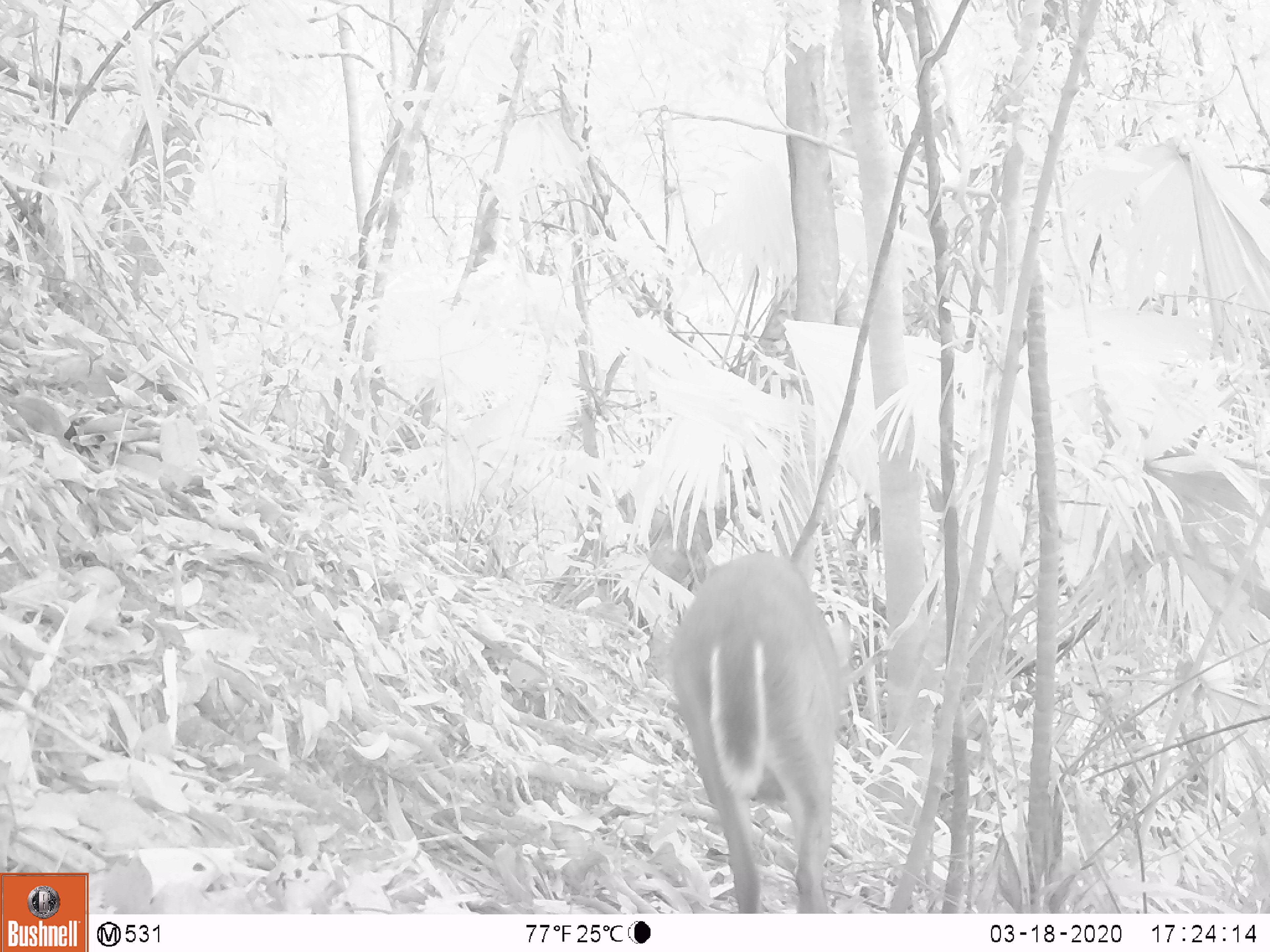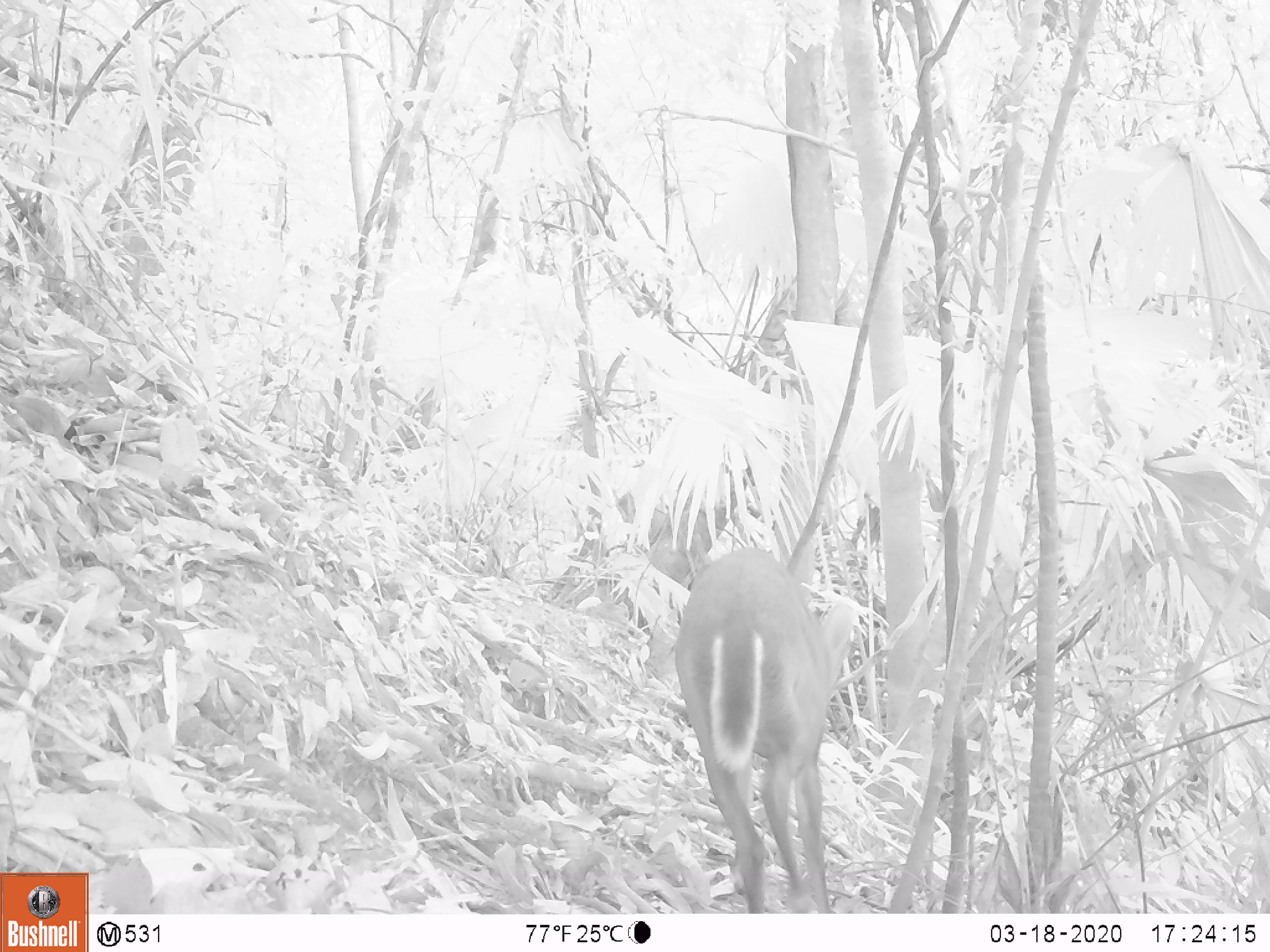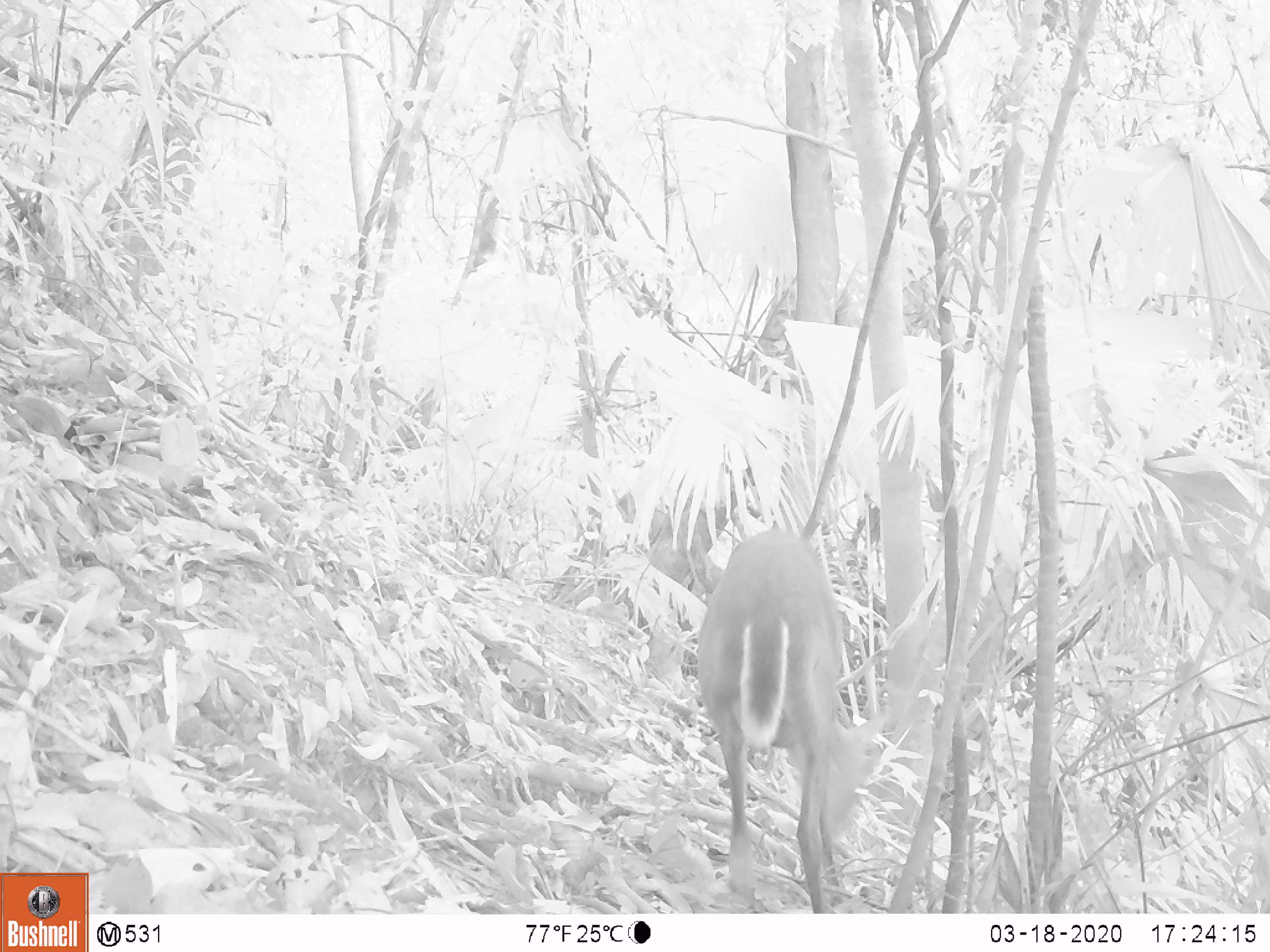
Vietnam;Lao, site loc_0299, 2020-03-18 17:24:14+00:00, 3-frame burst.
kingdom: Animalia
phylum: Chordata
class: Mammalia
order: Artiodactyla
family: Cervidae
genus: Muntiacus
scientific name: Muntiacus rooseveltorum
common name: roosevelt's muntjac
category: roosevelts muntjac group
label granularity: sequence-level